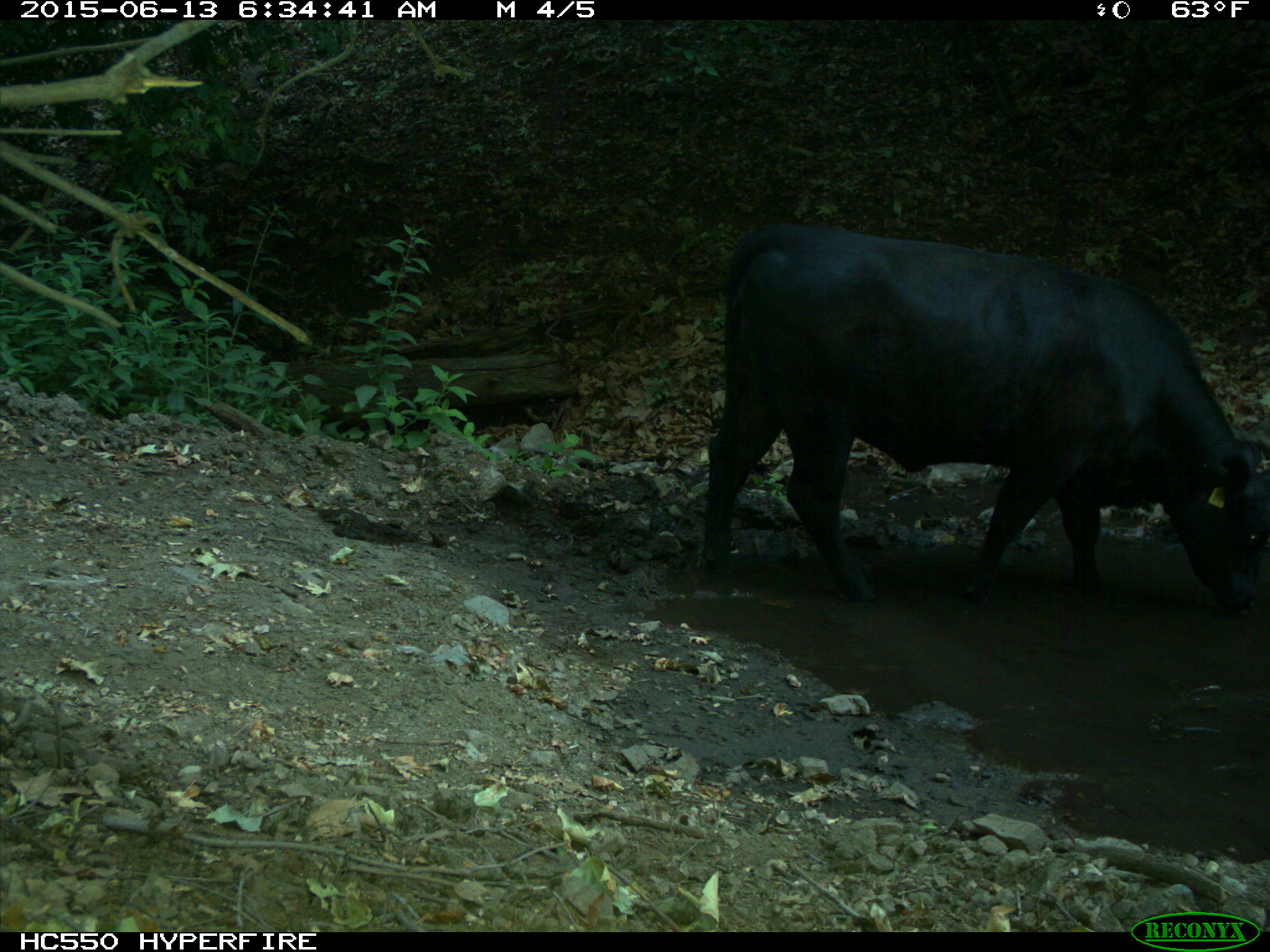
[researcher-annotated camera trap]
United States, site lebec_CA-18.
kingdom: Animalia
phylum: Chordata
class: Mammalia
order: Artiodactyla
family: Bovidae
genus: Bos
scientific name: Bos taurus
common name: domestic cow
Bos taurus (domestic cow).